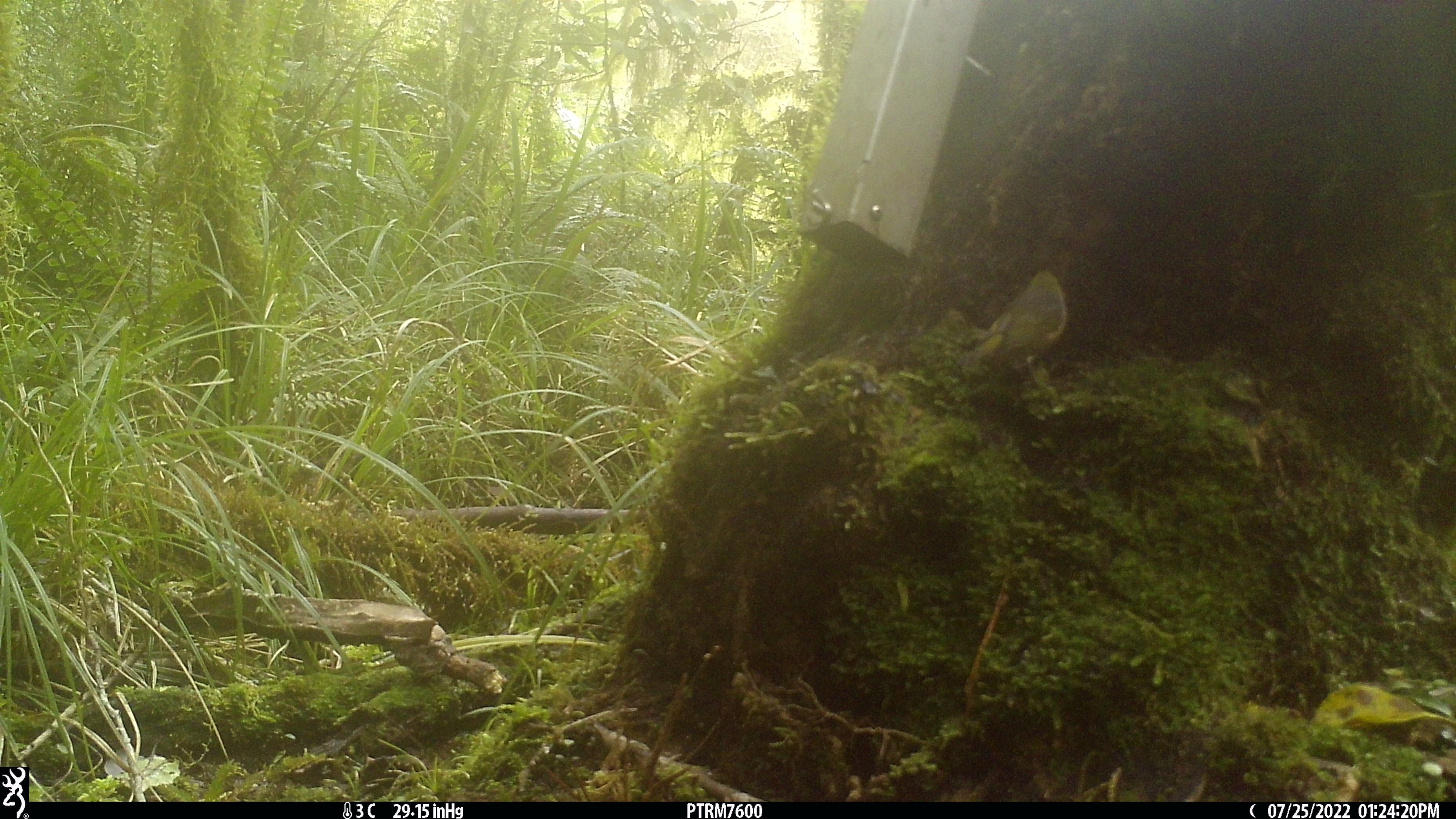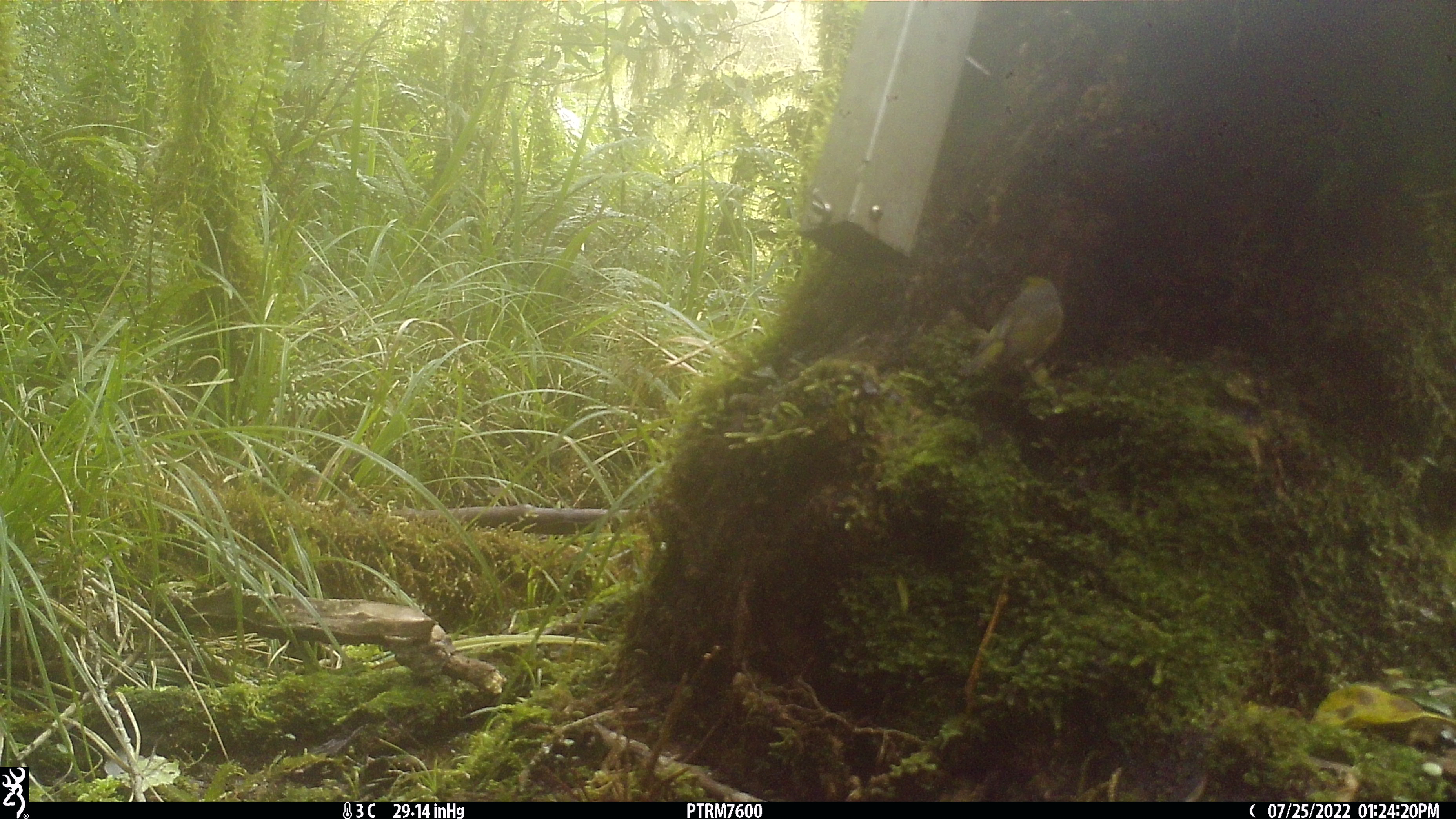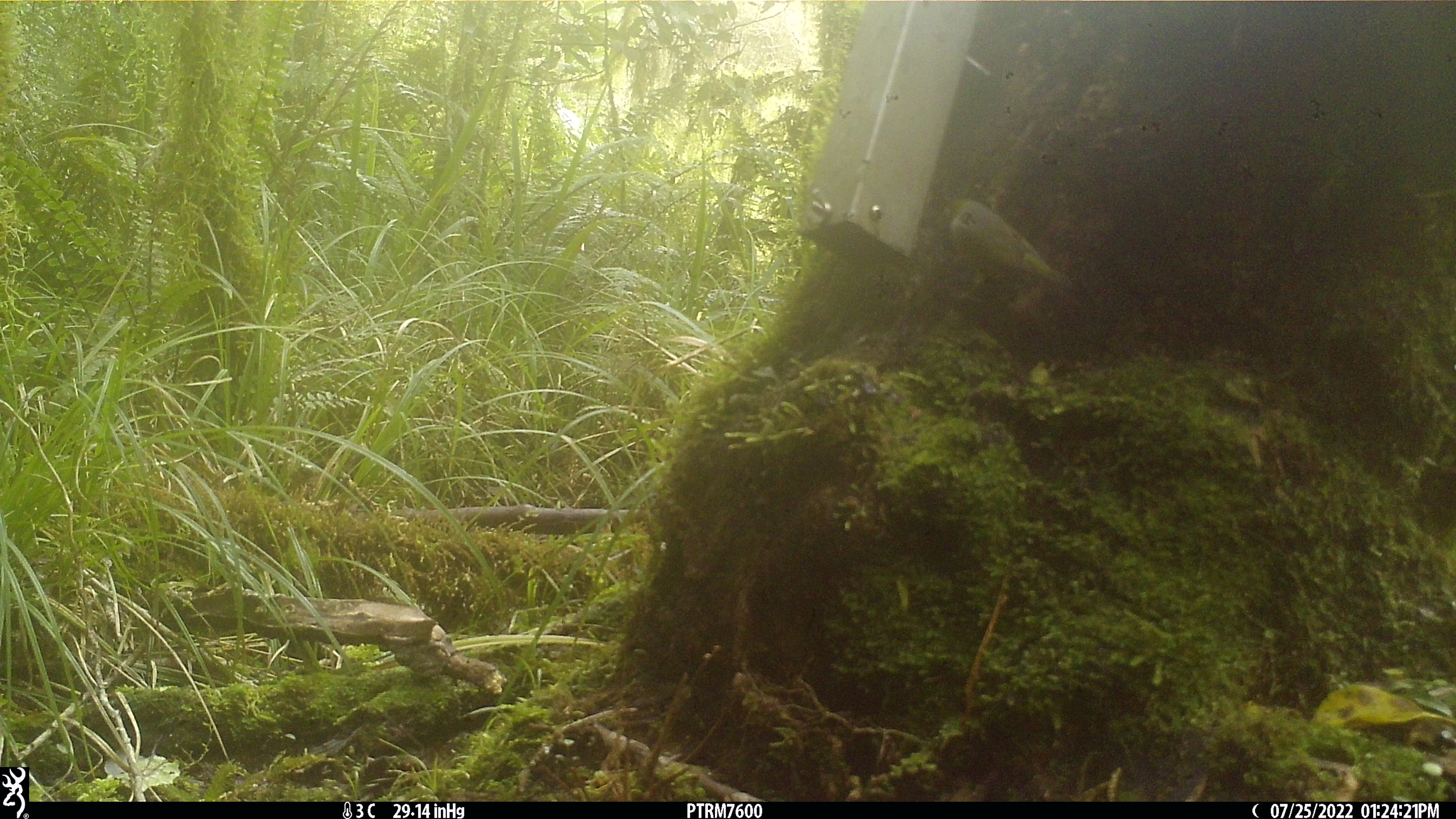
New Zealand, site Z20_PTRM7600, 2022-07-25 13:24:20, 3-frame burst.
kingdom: Animalia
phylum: Chordata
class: Aves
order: Passeriformes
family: Zosteropidae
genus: Zosterops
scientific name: Zosterops lateralis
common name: silvereye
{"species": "silvereye (Zosterops lateralis)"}